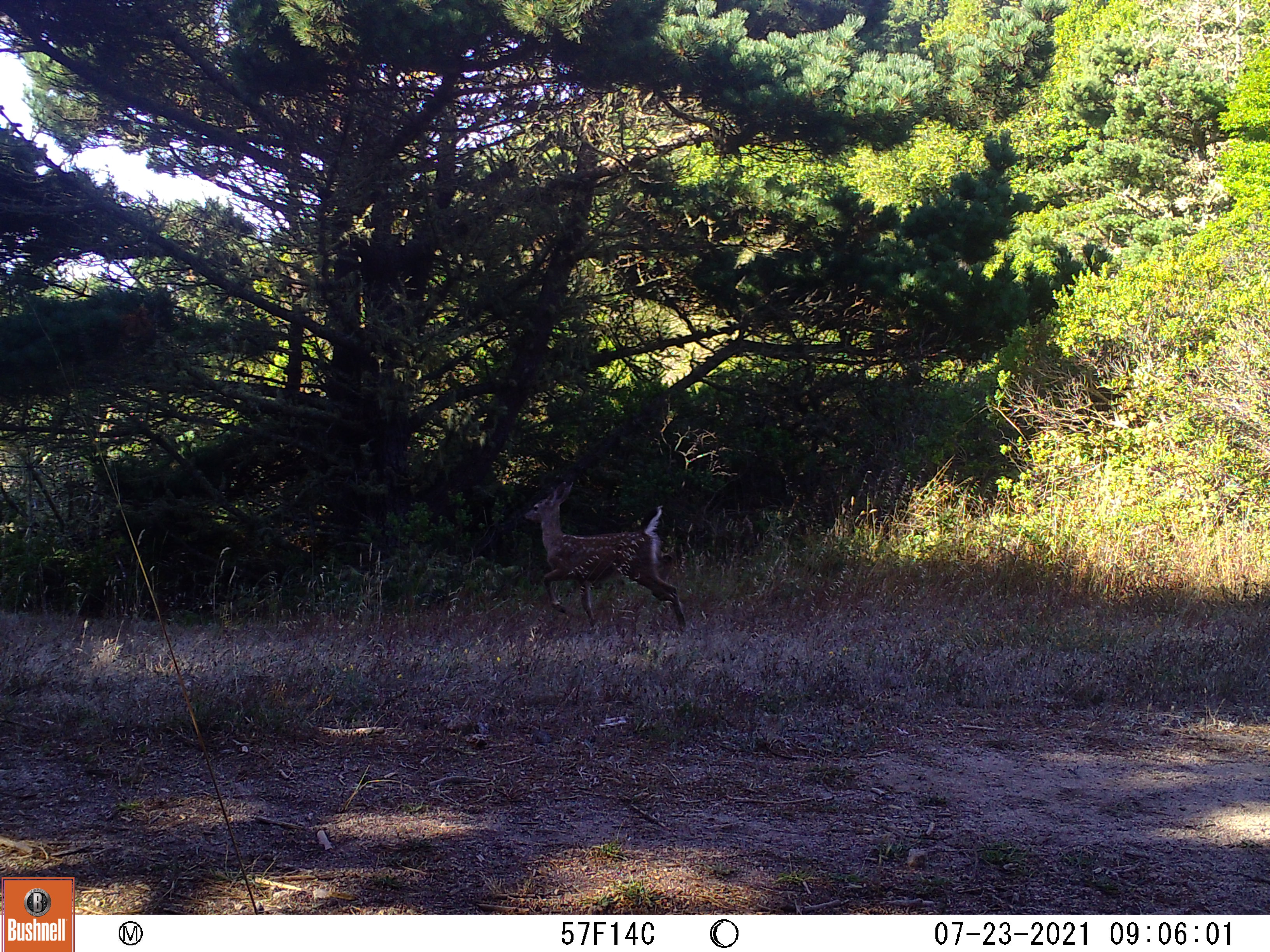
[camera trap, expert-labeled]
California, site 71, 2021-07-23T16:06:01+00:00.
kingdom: Animalia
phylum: Chordata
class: Mammalia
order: Artiodactyla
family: Cervidae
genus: Odocoileus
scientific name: Odocoileus hemionus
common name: mule deer